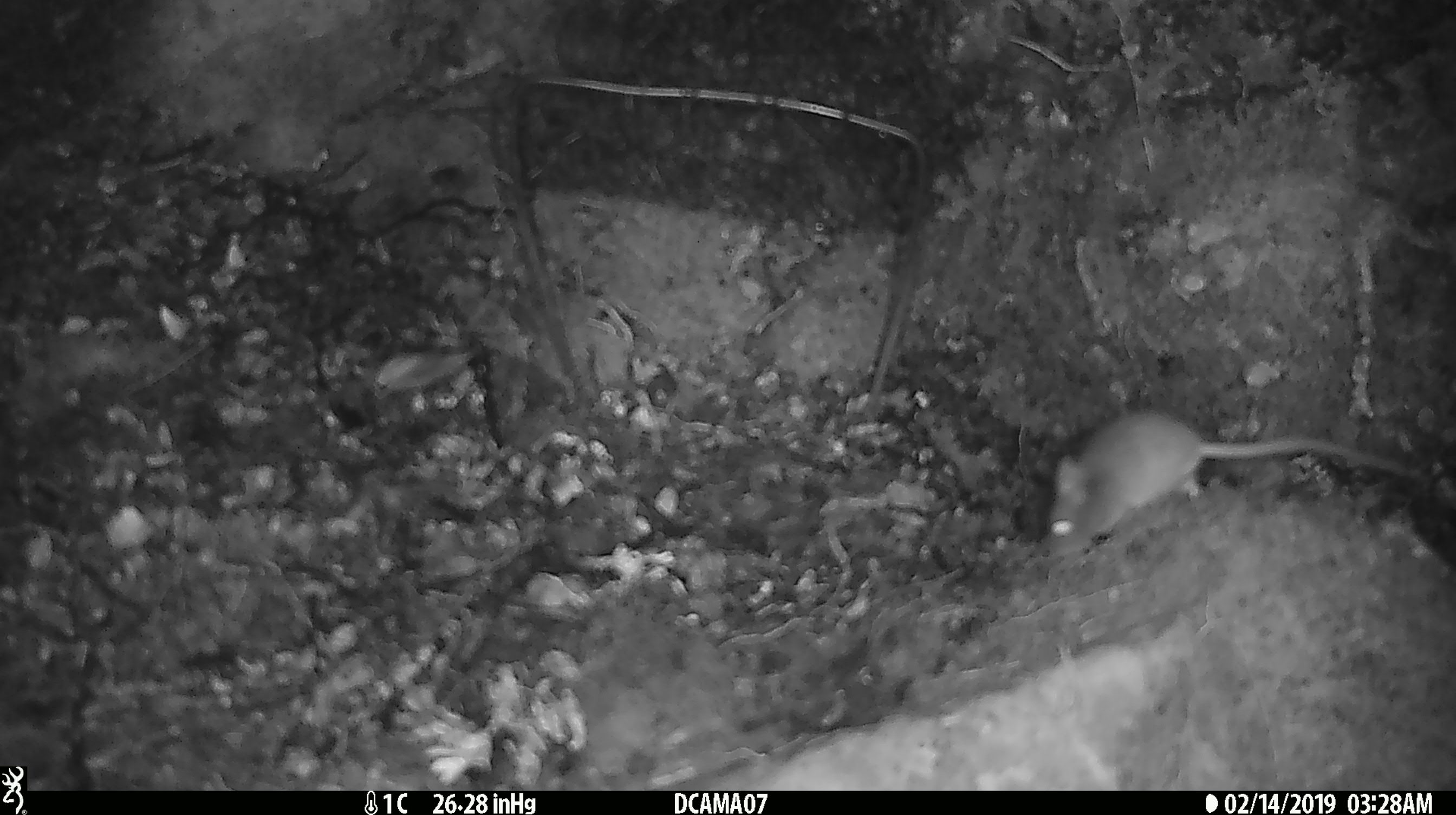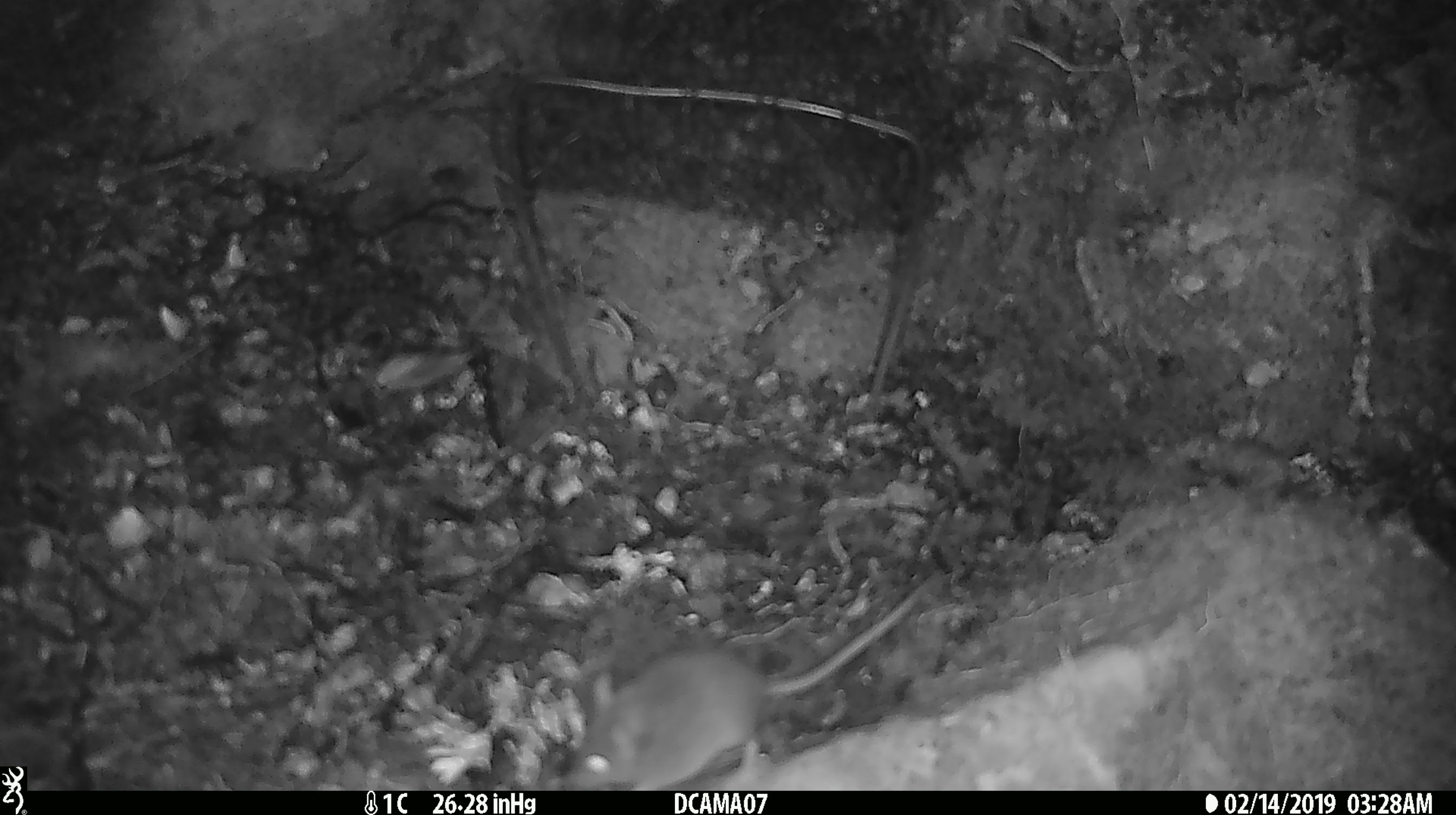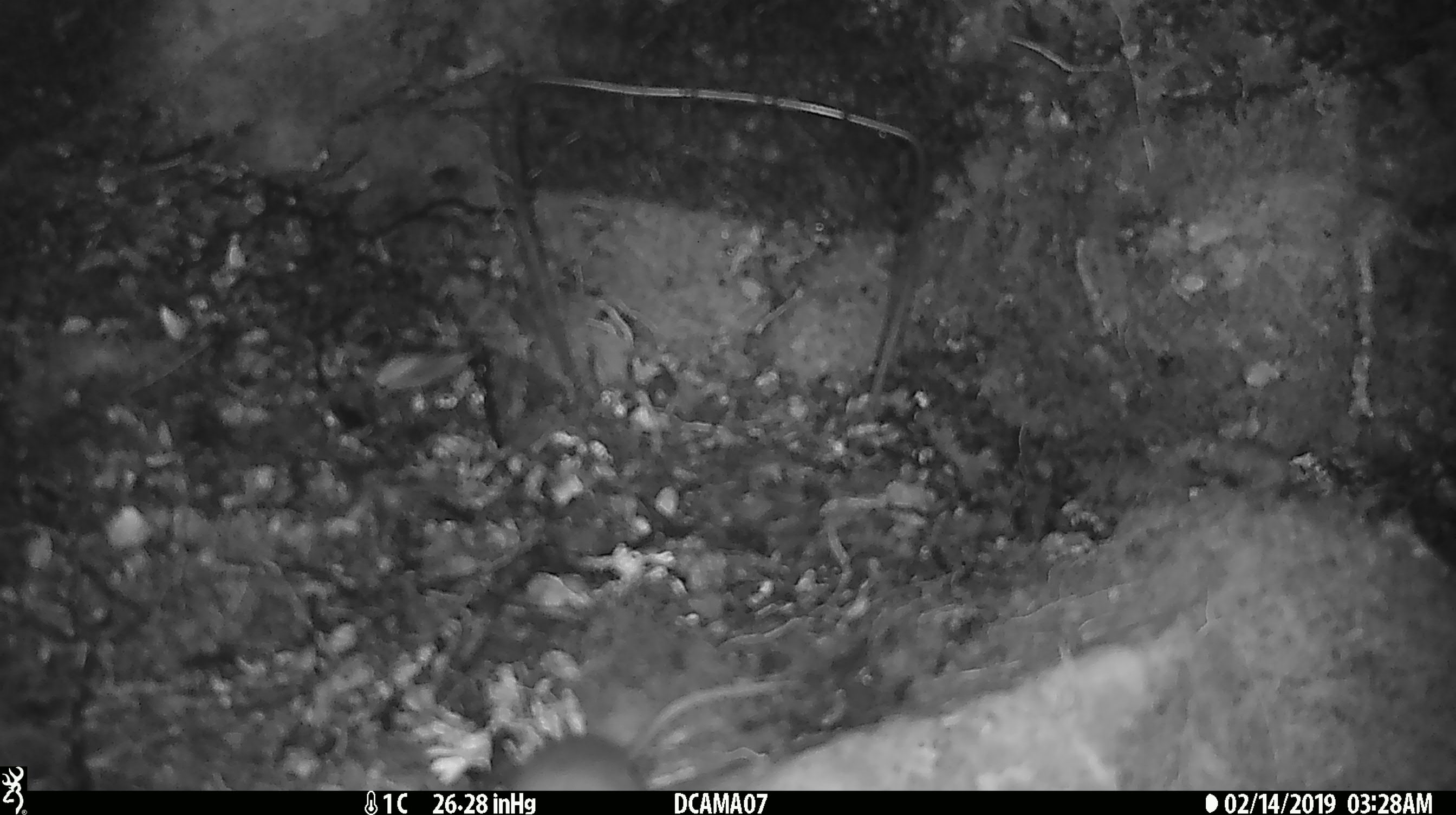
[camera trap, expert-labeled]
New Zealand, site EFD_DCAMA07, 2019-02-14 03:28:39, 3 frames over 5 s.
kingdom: Animalia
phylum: Chordata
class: Mammalia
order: Rodentia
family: Muridae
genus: Mus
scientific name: Mus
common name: mouse